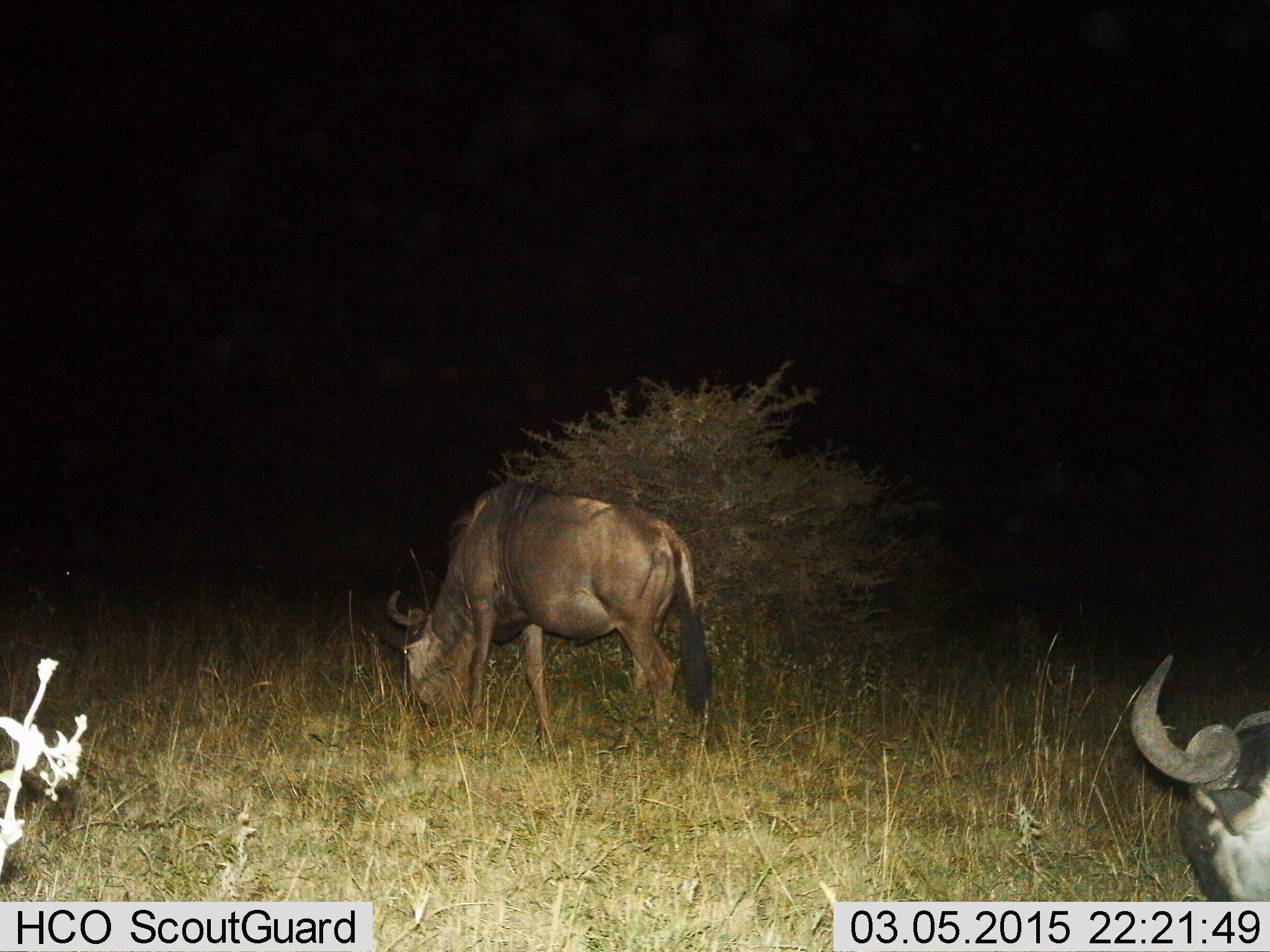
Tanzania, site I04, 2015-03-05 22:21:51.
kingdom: Animalia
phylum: Chordata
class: Mammalia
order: Artiodactyla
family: Bovidae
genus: Connochaetes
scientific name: Connochaetes taurinus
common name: blue wildebeest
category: wildebeest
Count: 2.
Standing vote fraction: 0%.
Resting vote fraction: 0%.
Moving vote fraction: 10%.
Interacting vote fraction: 0%.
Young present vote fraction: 0%.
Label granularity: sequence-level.